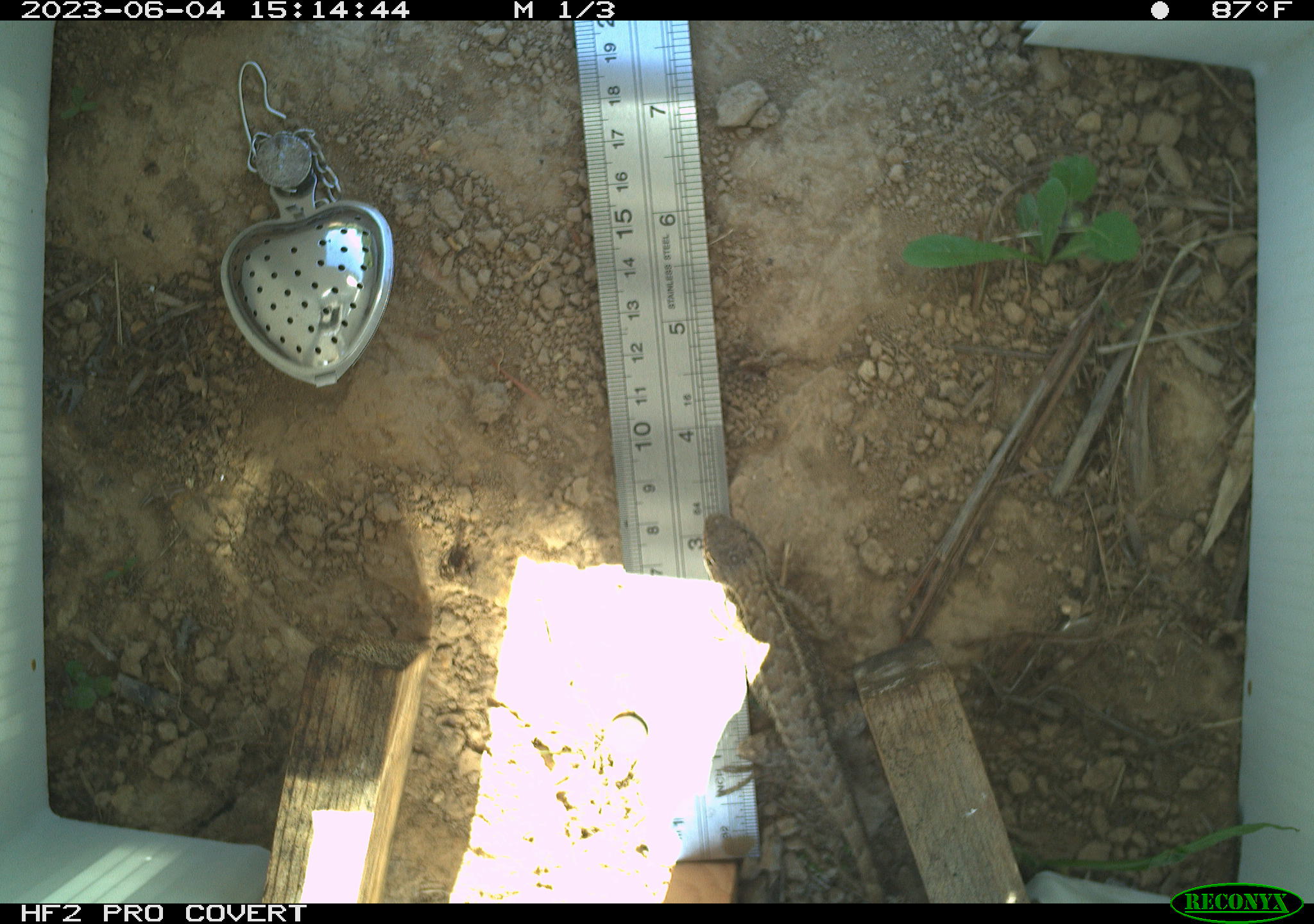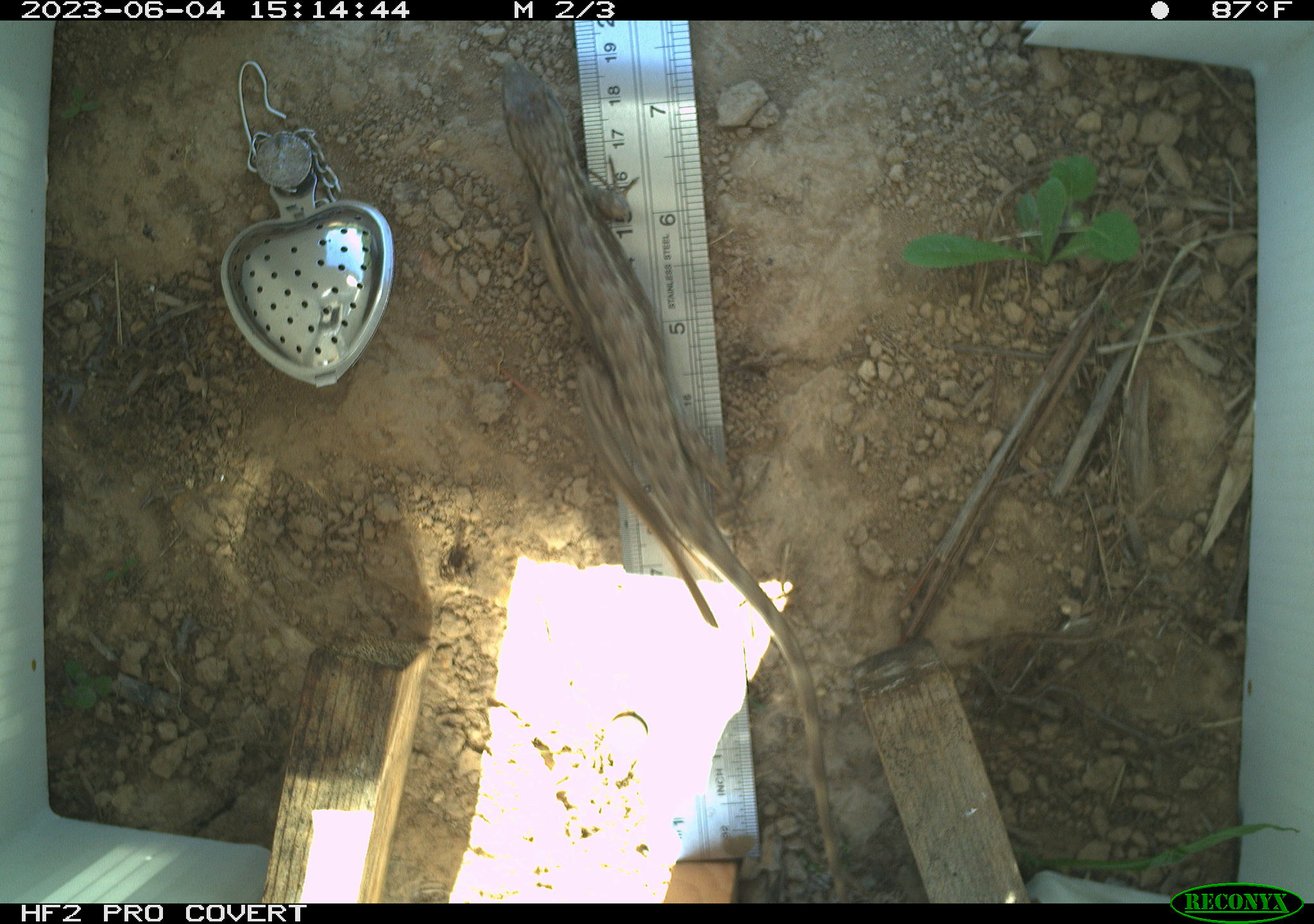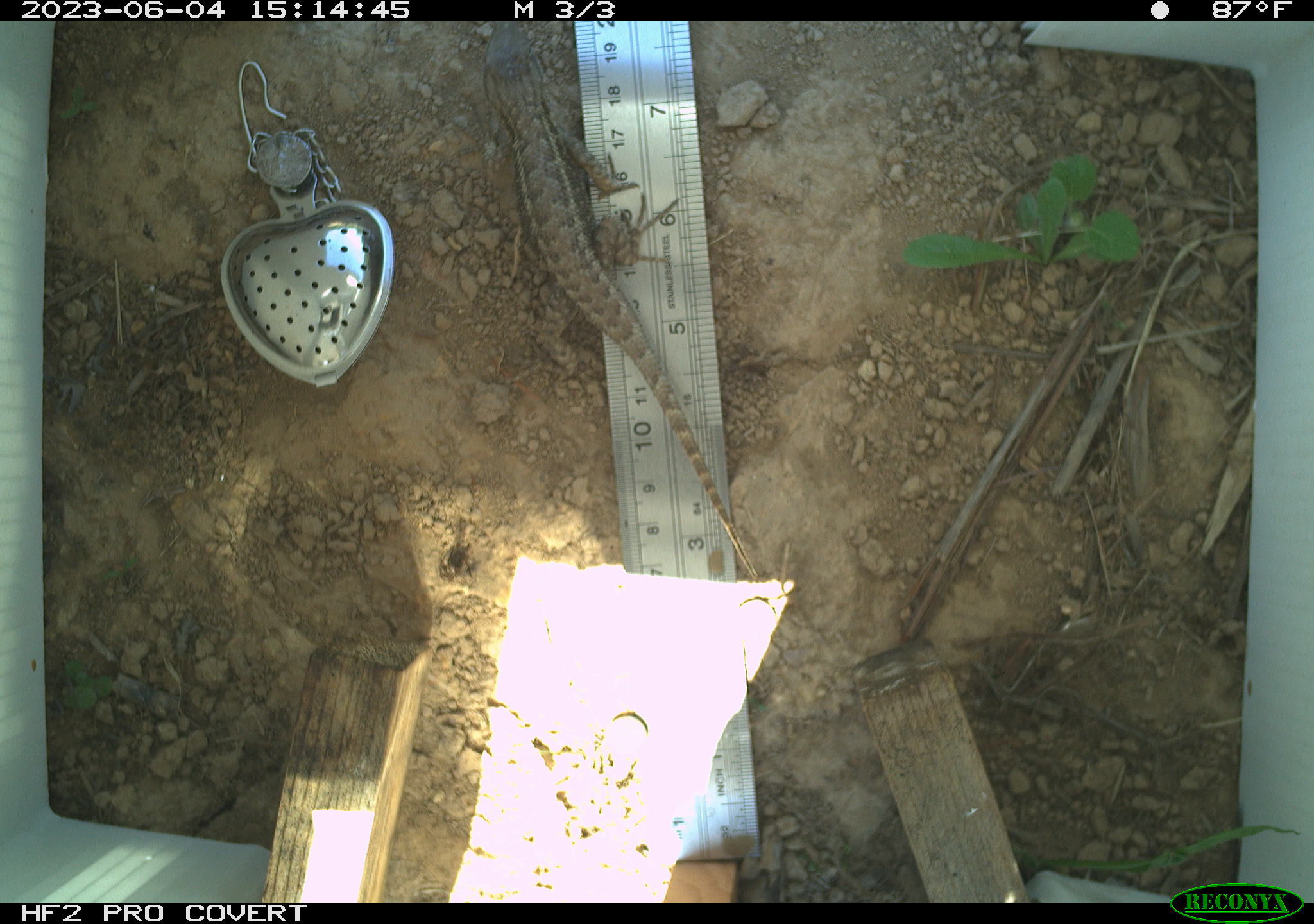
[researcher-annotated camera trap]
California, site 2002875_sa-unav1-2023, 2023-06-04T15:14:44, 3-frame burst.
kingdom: Animalia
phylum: Chordata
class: Reptilia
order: Squamata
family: Phrynosomatidae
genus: Sceloporus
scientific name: Sceloporus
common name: spiny lizards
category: sceloporus species